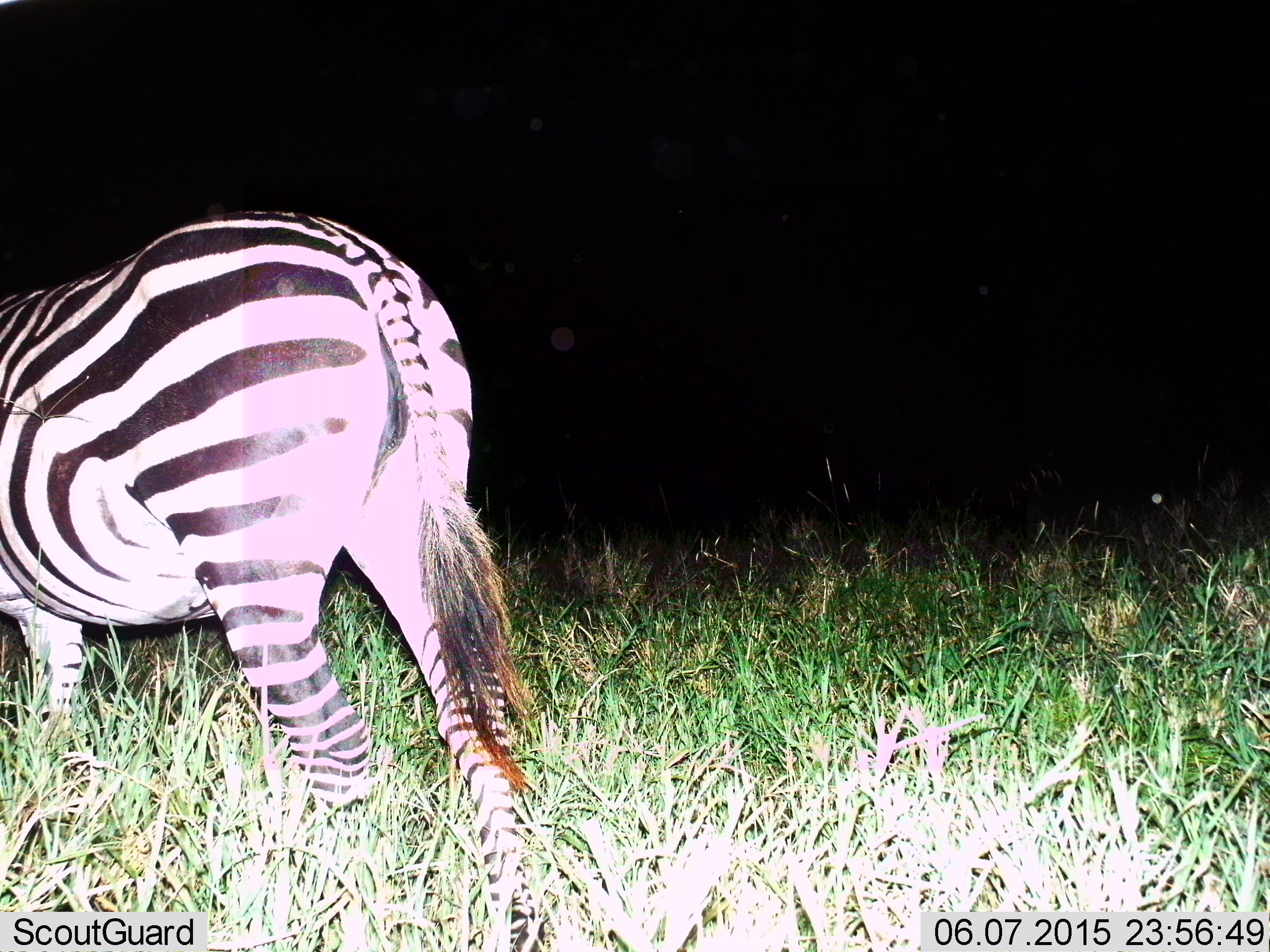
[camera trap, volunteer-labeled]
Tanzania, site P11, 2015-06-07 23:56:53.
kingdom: Animalia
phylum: Chordata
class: Mammalia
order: Perissodactyla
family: Equidae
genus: Equus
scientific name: Equus quagga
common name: plains zebra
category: zebra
Zebra (plains zebra) (Equus quagga), count 1. Behavior (volunteer vote fractions): standing 30%, resting 0%, moving 80%, interacting 0%. Young present (vote fraction): 0%. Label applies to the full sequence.